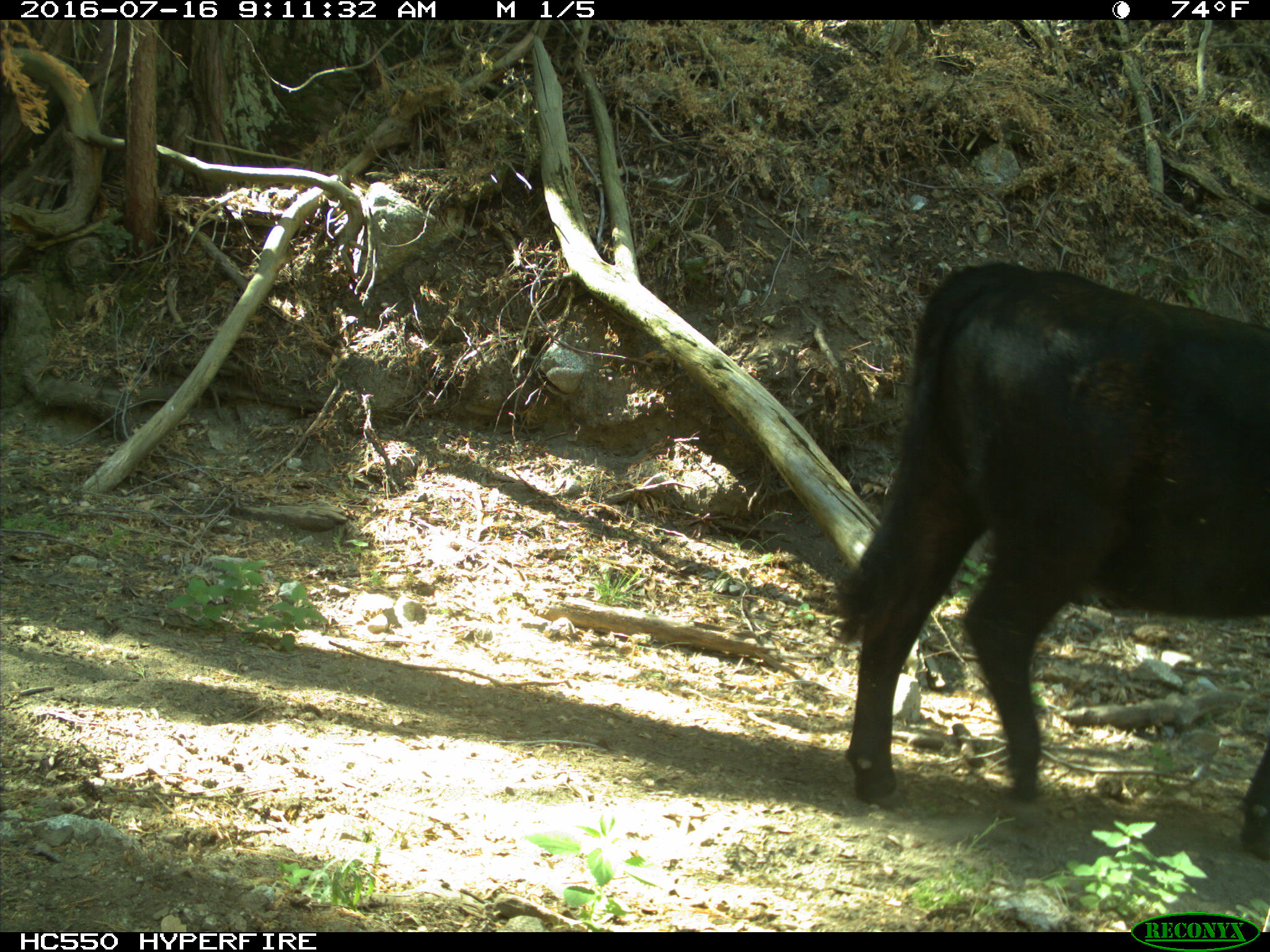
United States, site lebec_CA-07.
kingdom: Animalia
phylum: Chordata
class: Mammalia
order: Artiodactyla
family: Bovidae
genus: Bos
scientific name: Bos taurus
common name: domestic cow